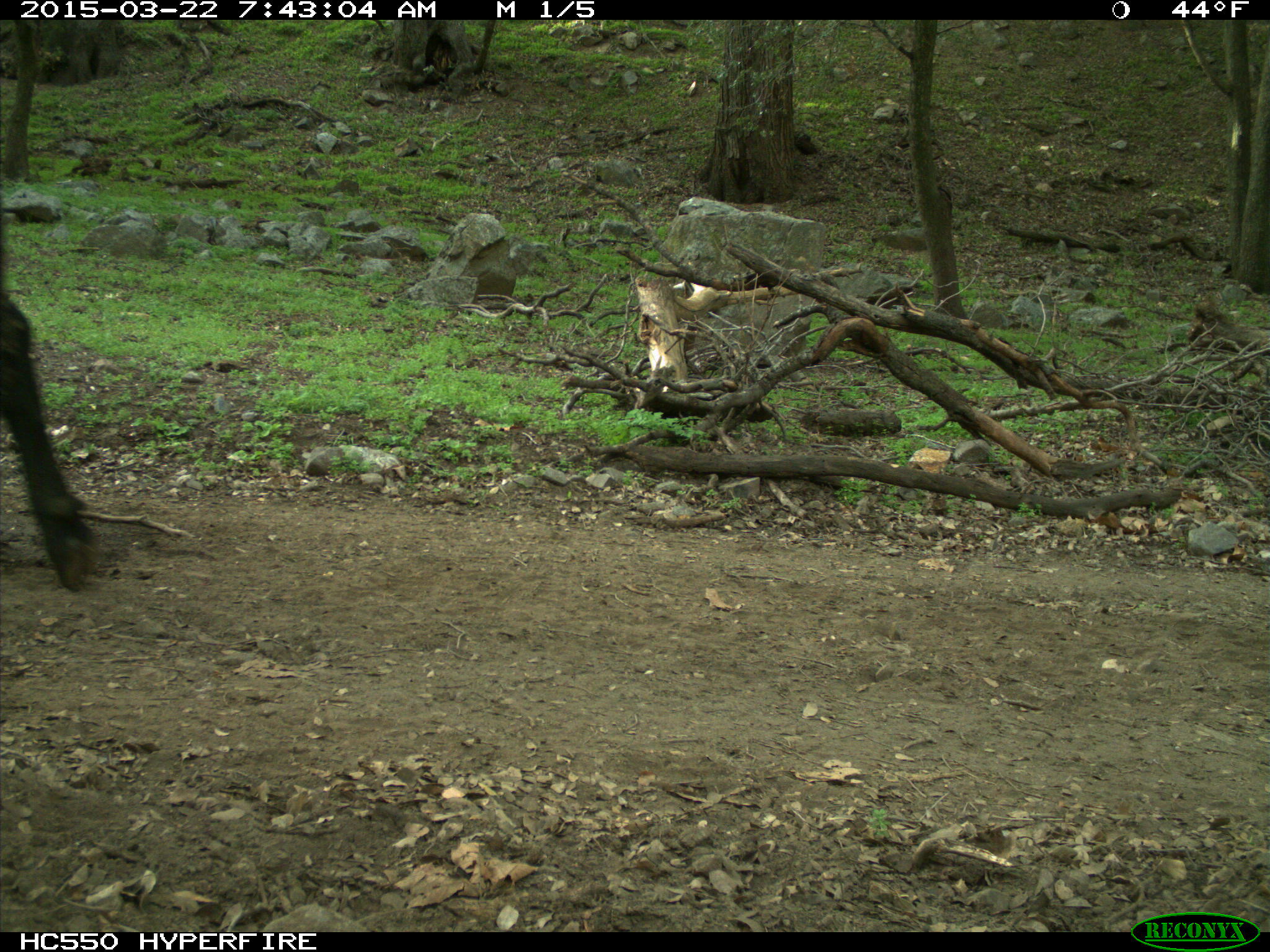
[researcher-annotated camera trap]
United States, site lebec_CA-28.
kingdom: Animalia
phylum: Chordata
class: Mammalia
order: Artiodactyla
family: Bovidae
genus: Bos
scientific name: Bos taurus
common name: domestic cow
Bos taurus (domestic cow).